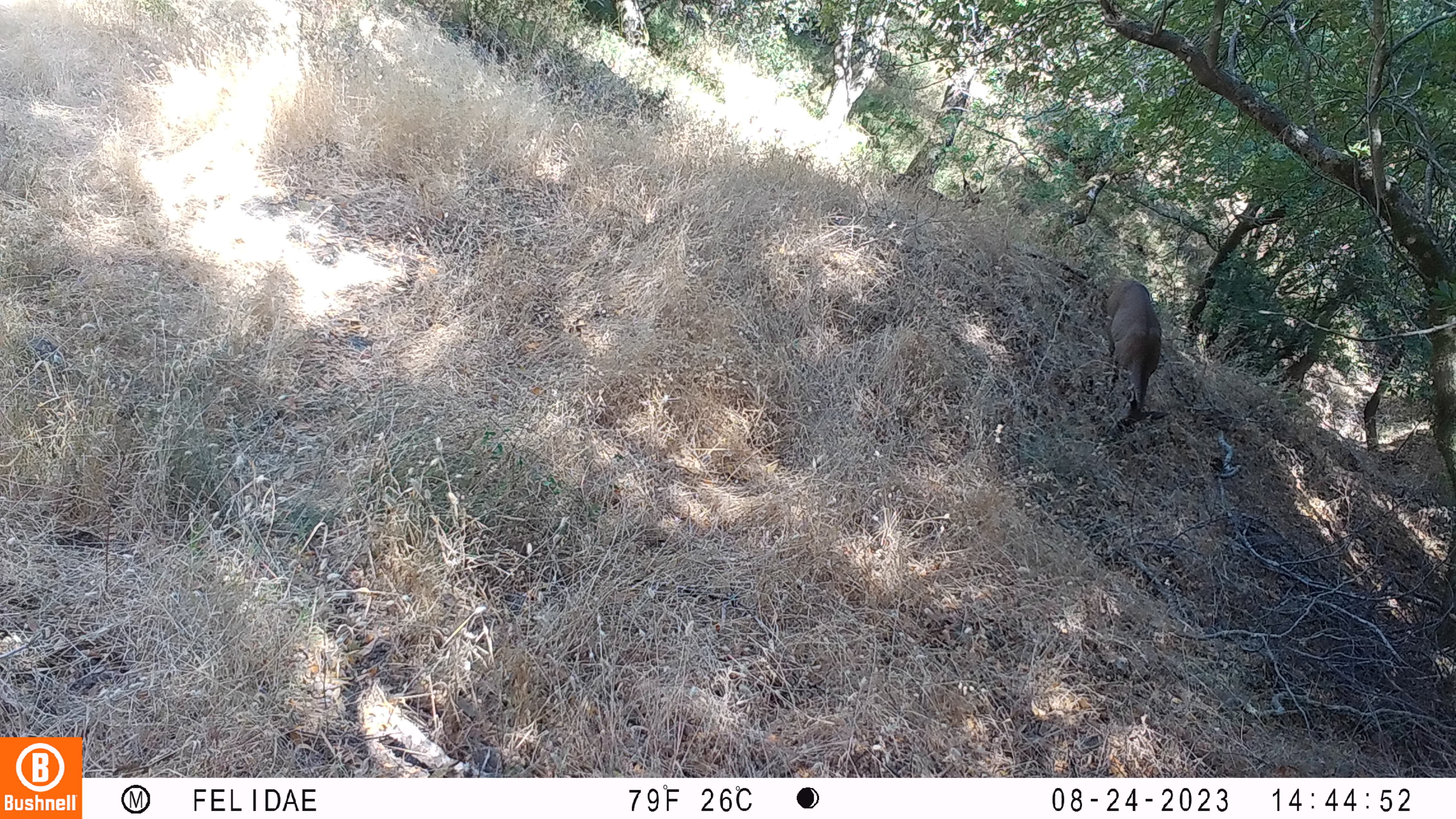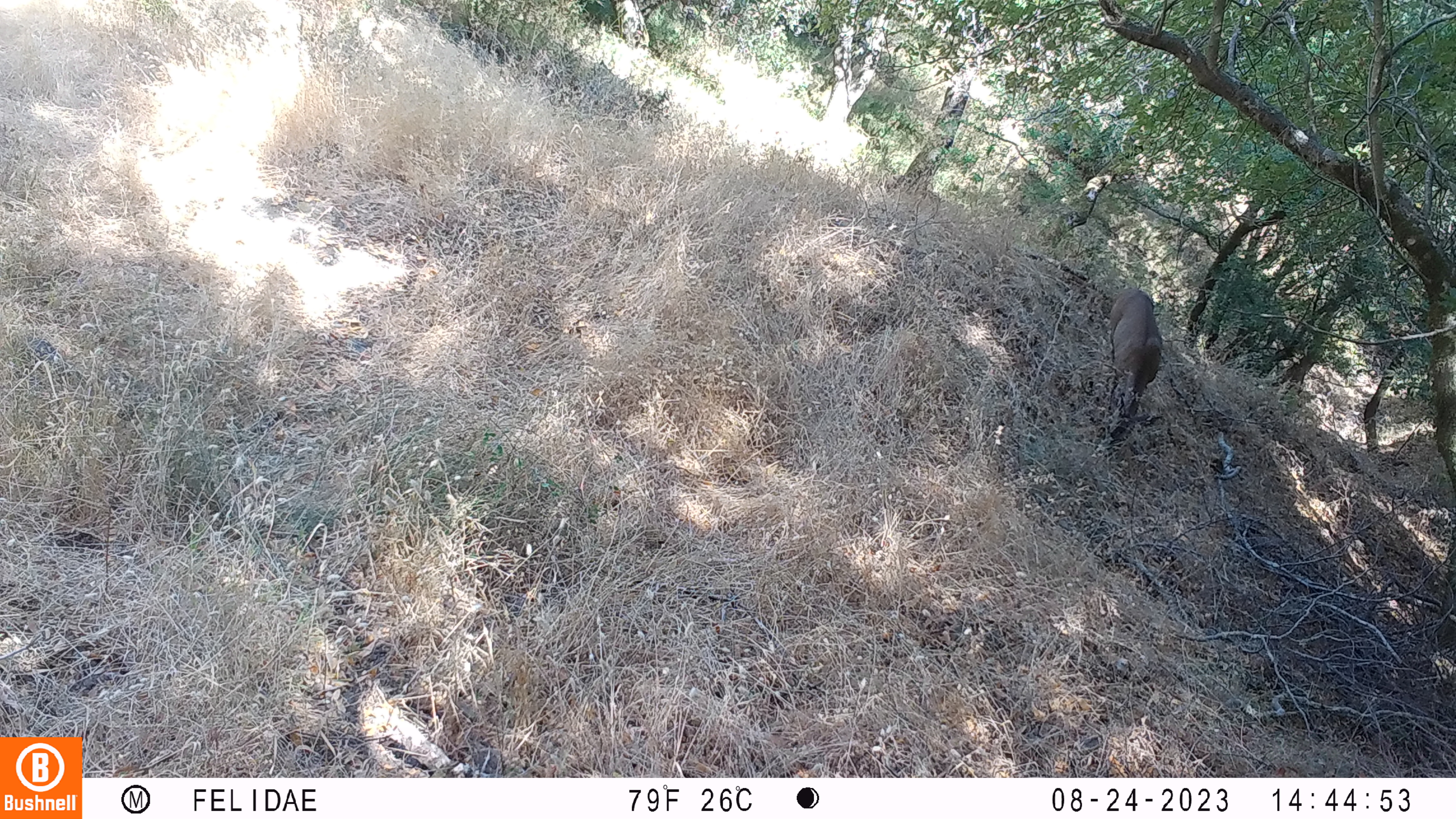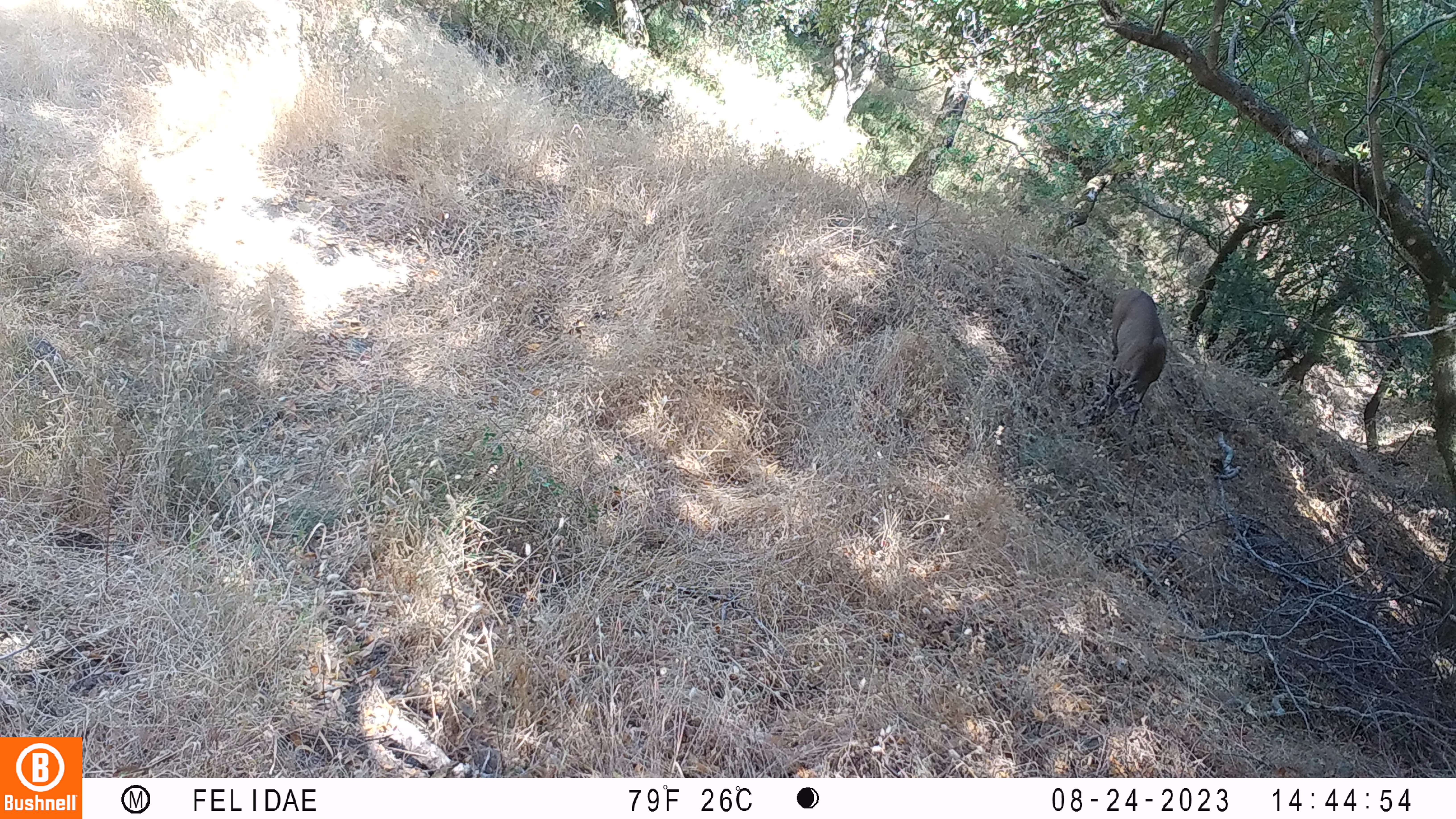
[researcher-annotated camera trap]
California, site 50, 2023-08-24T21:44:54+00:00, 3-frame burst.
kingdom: Animalia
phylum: Chordata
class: Mammalia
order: Artiodactyla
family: Cervidae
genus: Odocoileus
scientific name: Odocoileus hemionus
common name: mule deer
Mule deer (Odocoileus hemionus).